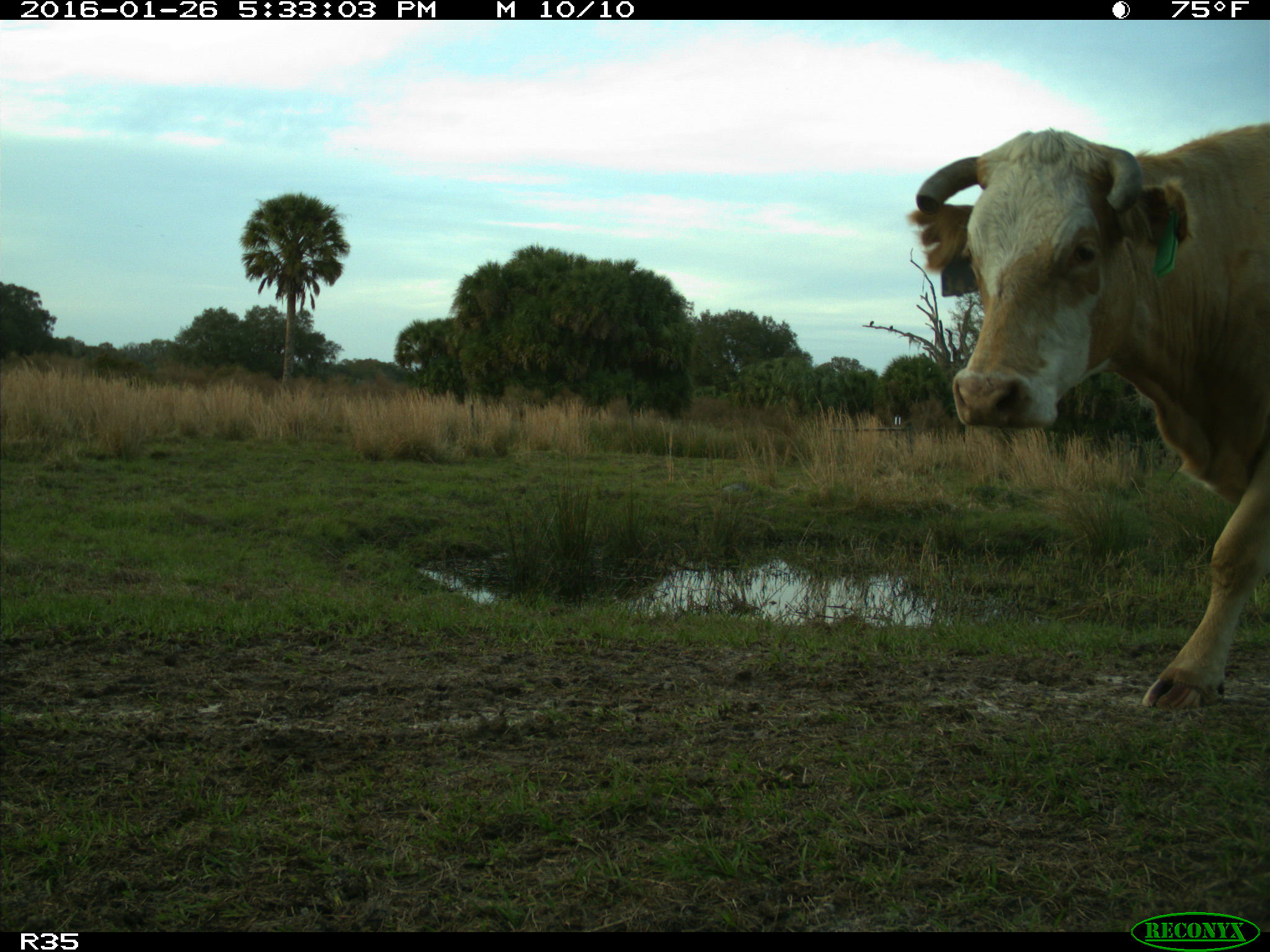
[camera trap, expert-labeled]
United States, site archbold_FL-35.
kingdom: Animalia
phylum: Chordata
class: Mammalia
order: Artiodactyla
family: Bovidae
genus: Bos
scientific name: Bos taurus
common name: domestic cow